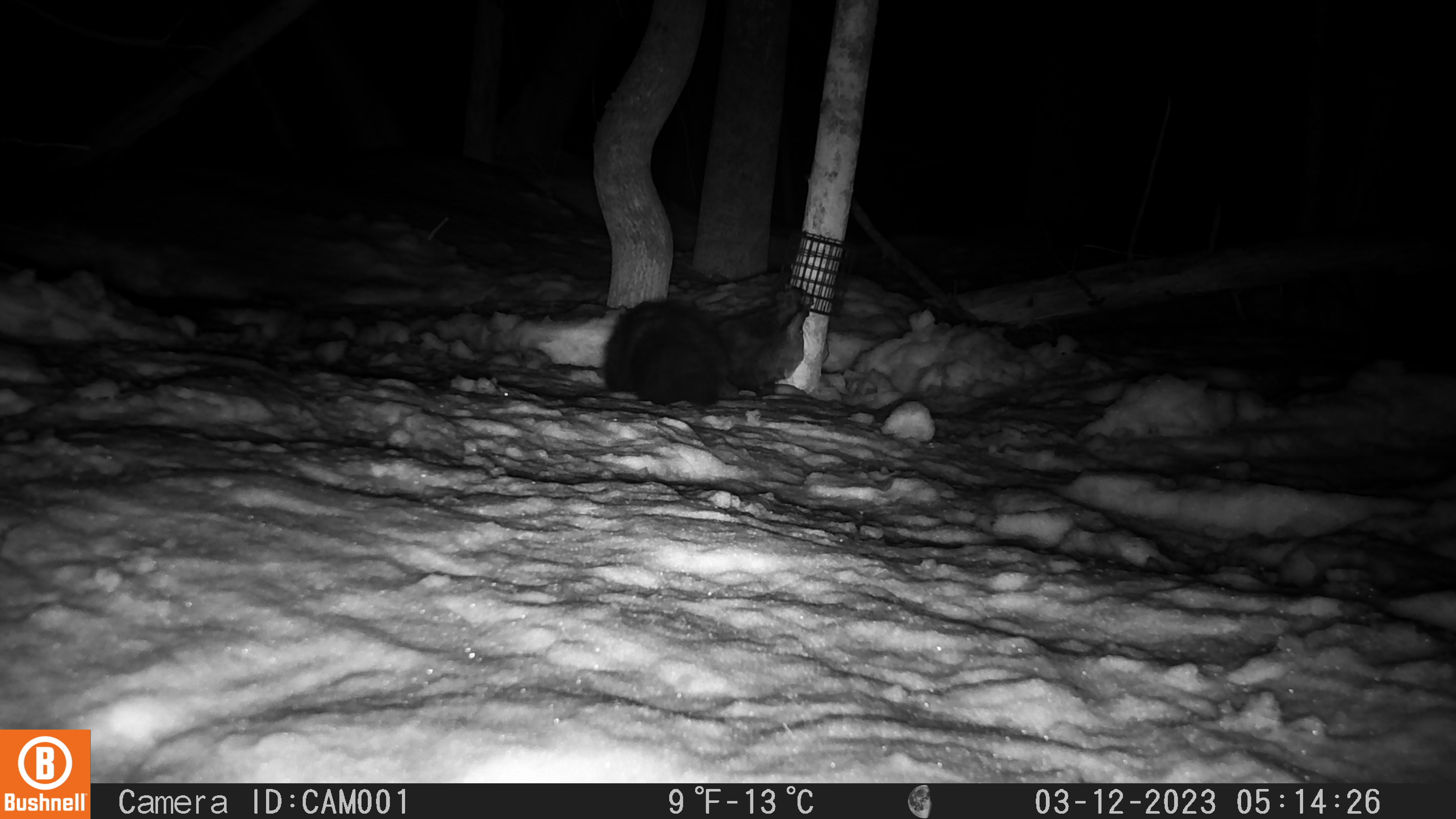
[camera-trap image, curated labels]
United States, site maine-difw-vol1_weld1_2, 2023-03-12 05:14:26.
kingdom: Animalia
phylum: Chordata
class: Mammalia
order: Carnivora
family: Mustelidae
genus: Pekania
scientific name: Pekania pennanti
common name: fisher